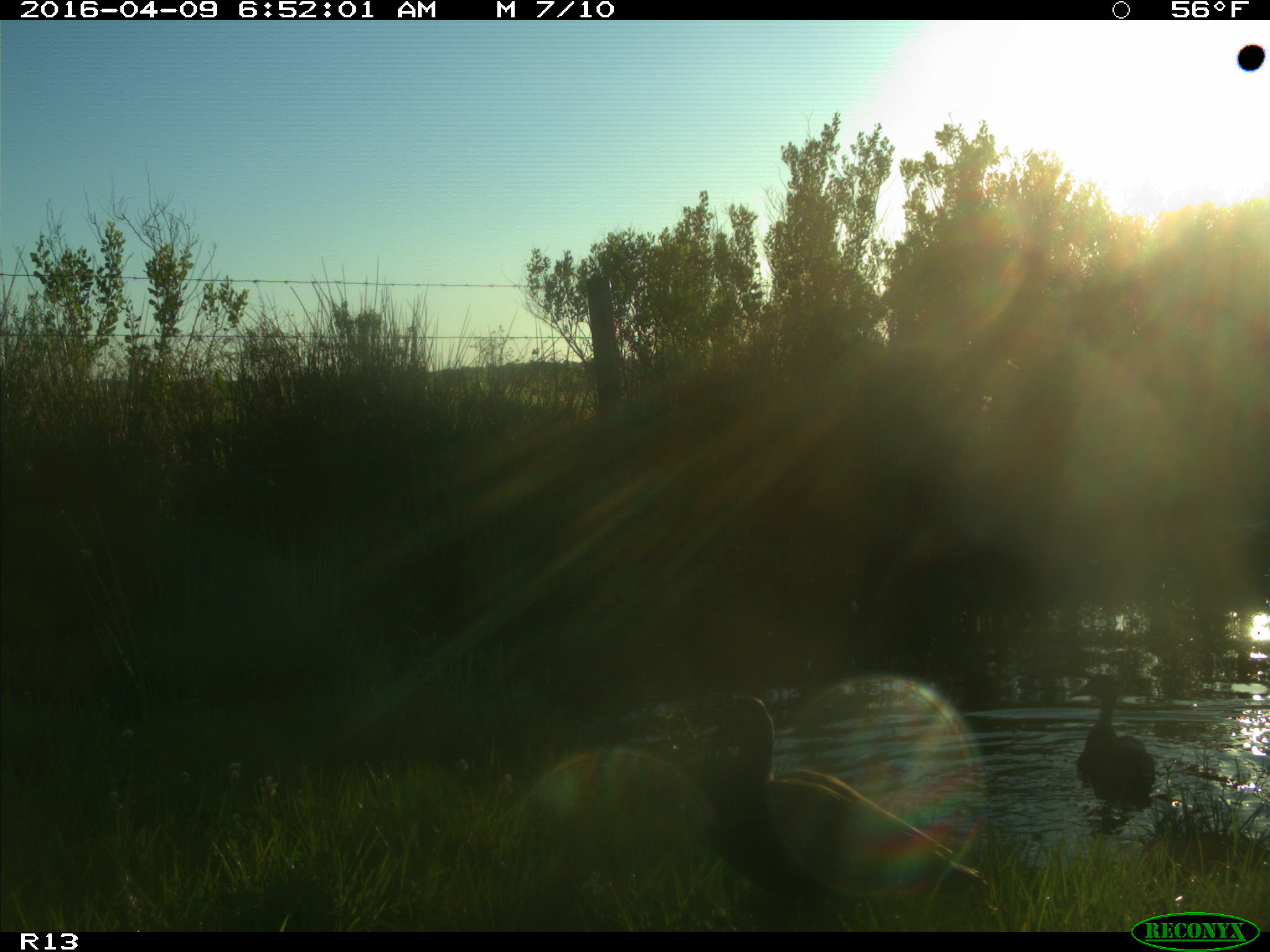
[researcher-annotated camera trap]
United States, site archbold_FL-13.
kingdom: Animalia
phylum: Chordata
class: Aves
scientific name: Aves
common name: birds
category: unidentified bird